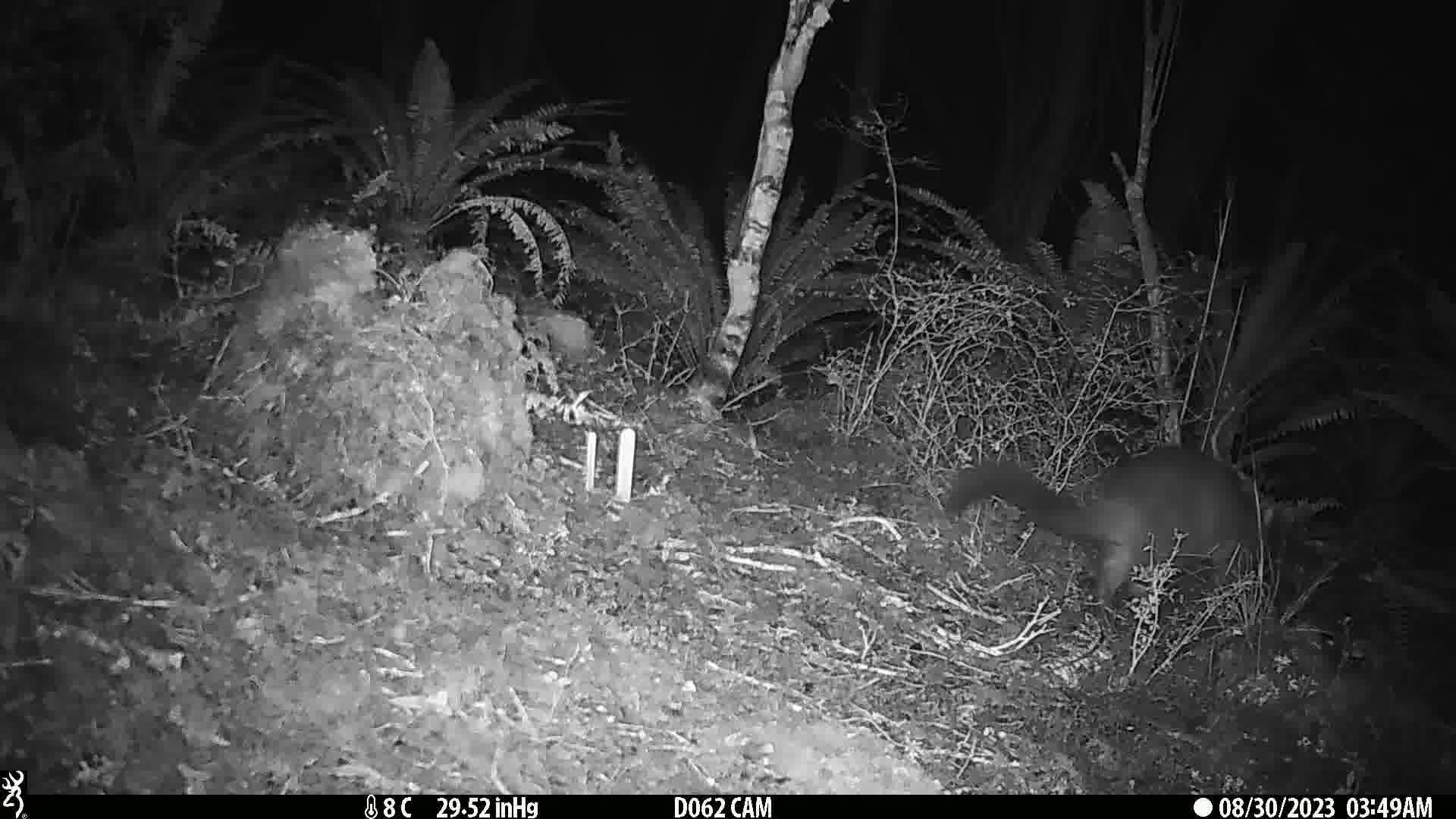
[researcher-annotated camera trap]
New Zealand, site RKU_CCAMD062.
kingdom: Animalia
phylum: Chordata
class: Mammalia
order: Diprotodontia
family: Phalangeridae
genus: Trichosurus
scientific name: Trichosurus vulpecula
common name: common brushtail possum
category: possum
Possum (common brushtail possum) (Trichosurus vulpecula).